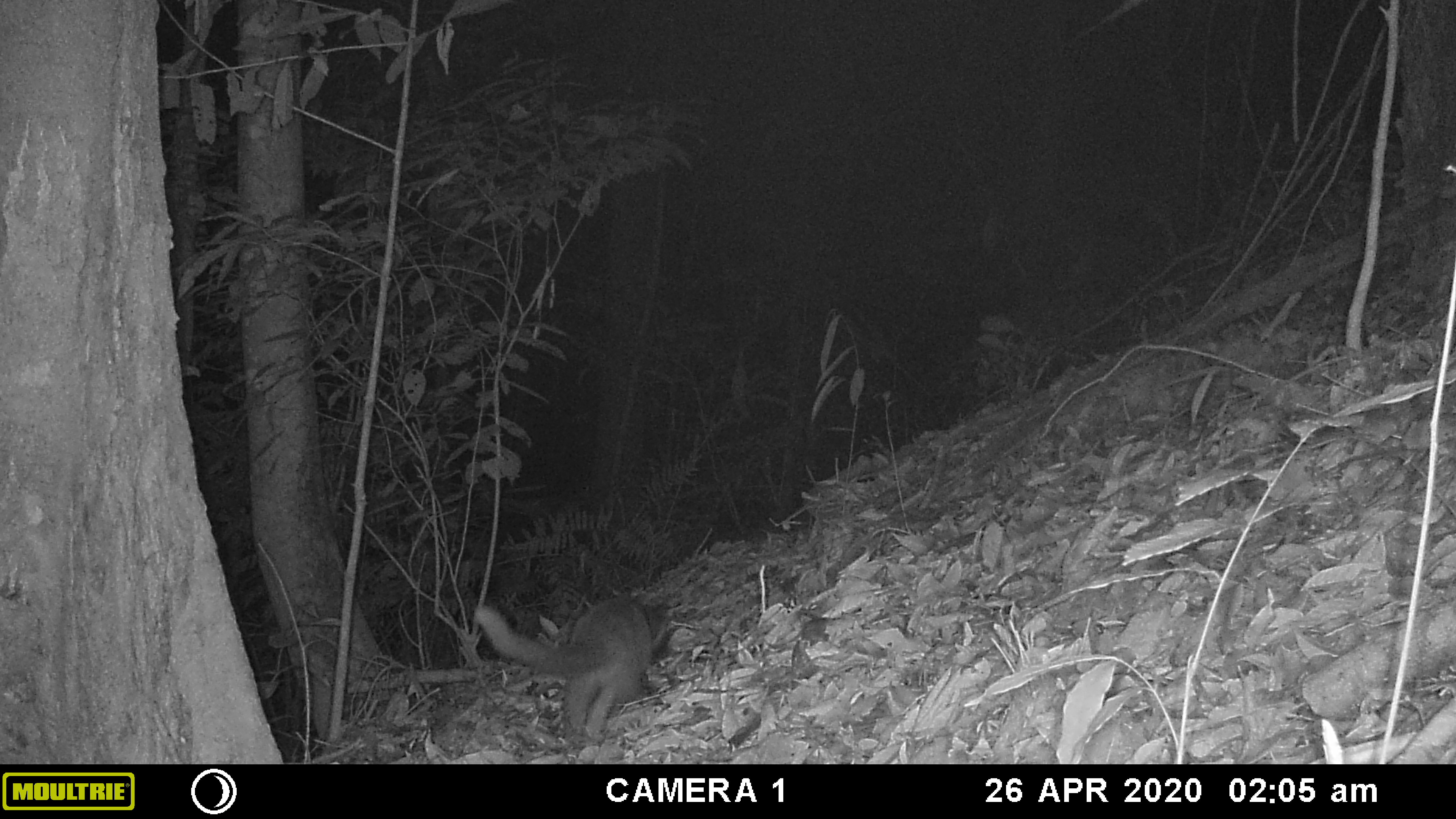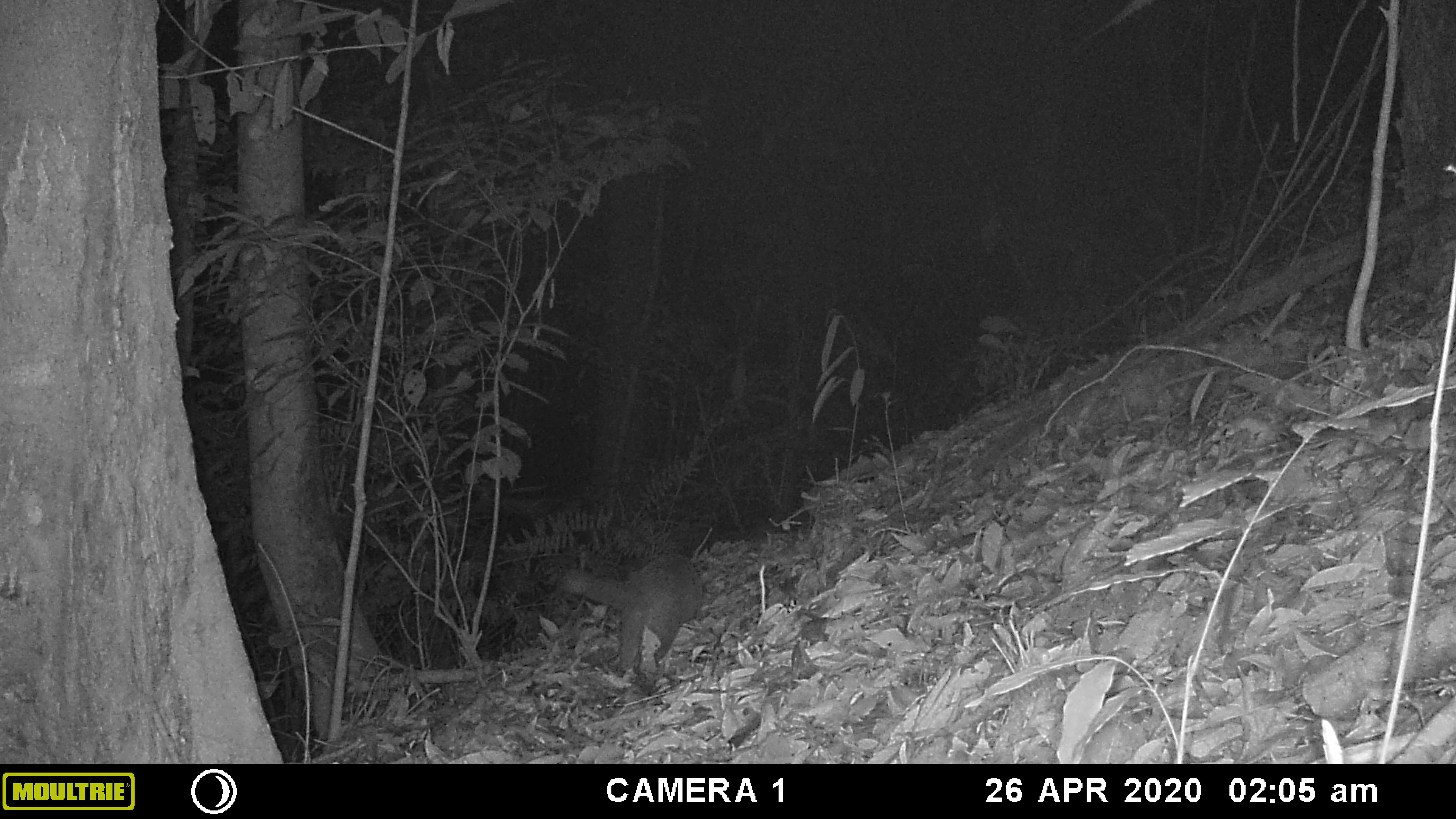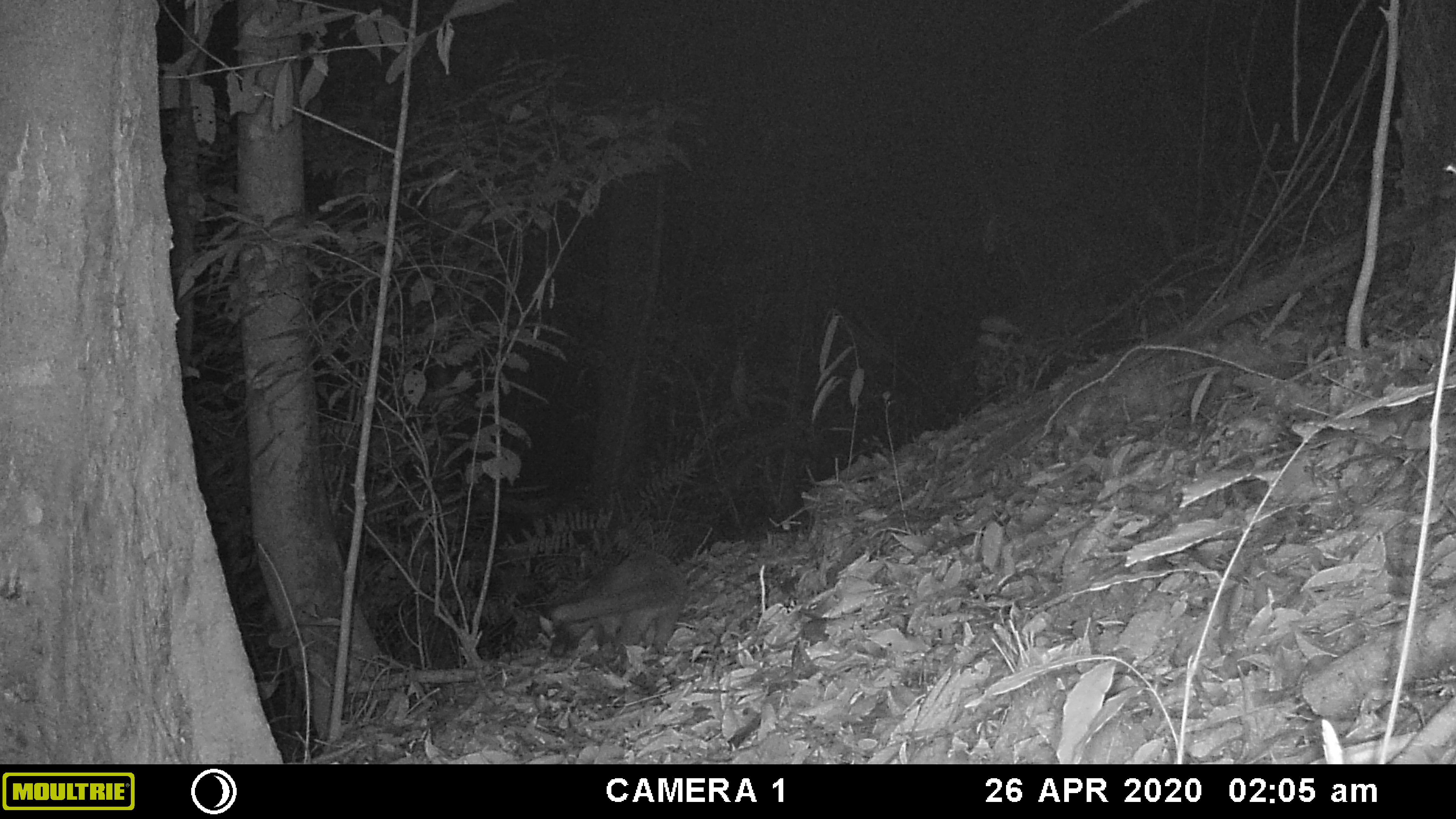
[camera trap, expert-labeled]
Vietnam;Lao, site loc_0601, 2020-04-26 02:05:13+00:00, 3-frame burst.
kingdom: Animalia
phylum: Chordata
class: Mammalia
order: Carnivora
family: Viverridae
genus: Paguma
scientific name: Paguma larvata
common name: masked palm civet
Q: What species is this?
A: Masked palm civet (Paguma larvata).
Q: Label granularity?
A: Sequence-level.